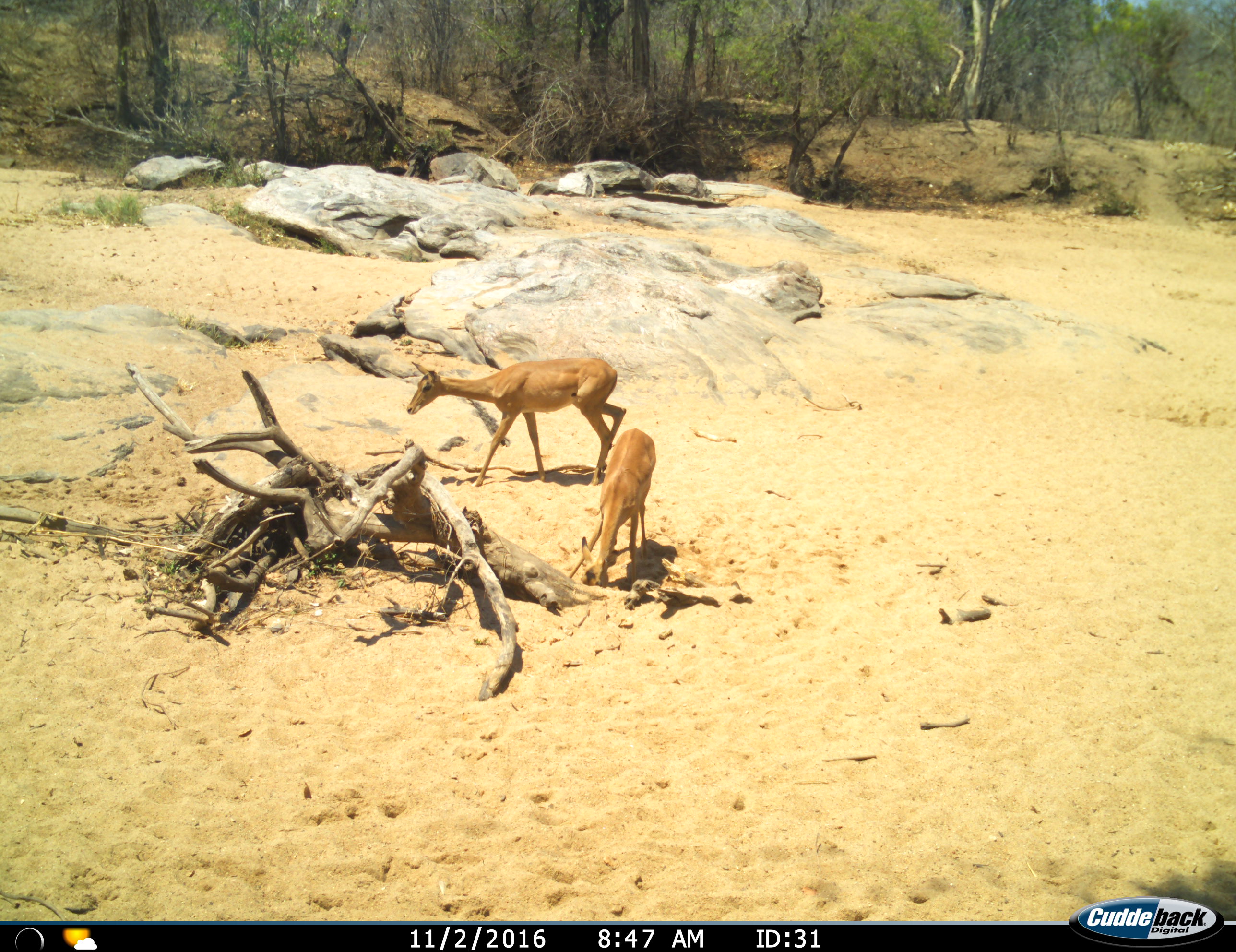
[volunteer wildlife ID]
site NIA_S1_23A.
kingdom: Animalia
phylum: Chordata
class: Mammalia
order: Artiodactyla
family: Bovidae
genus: Aepyceros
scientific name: Aepyceros melampus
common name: impala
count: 2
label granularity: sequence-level